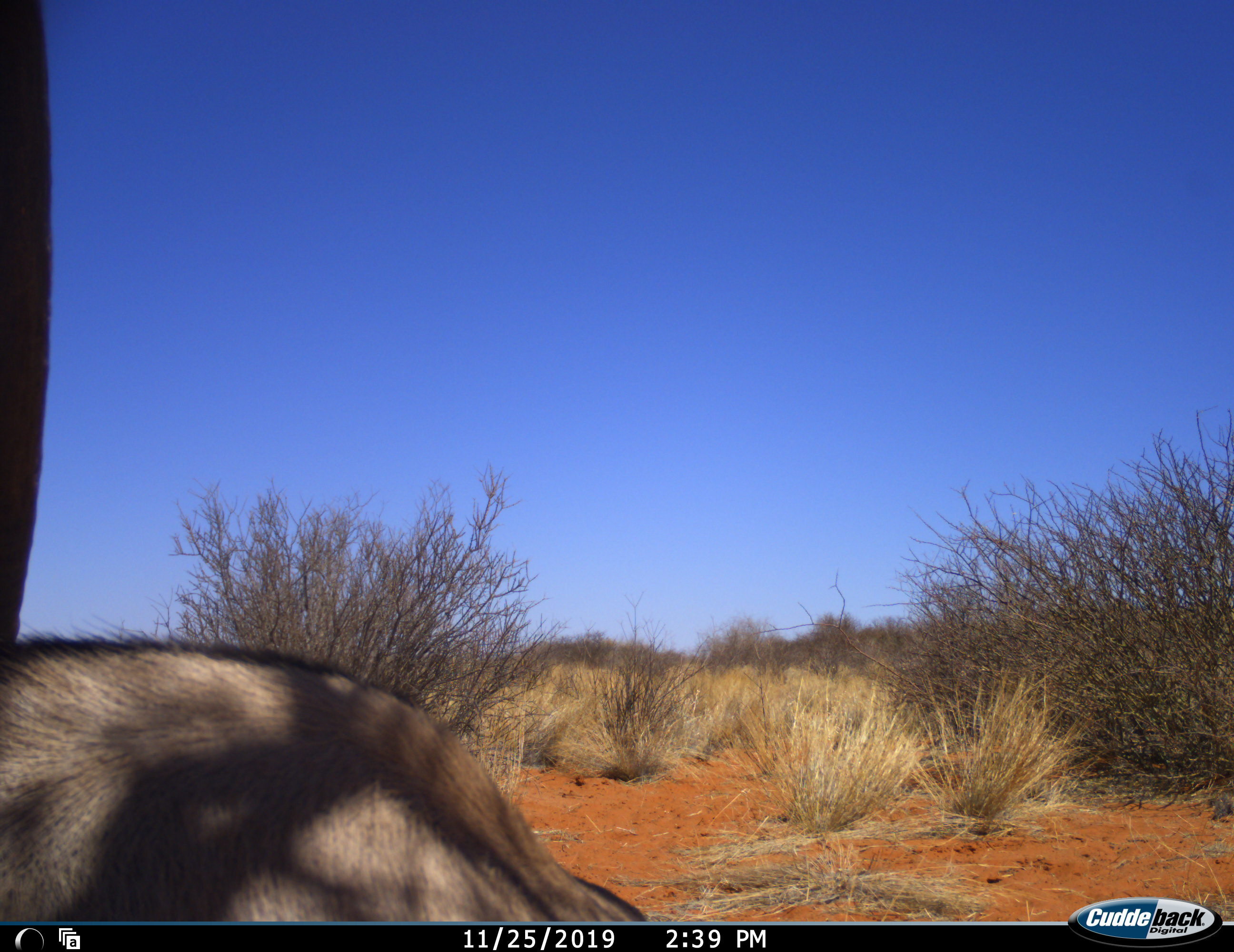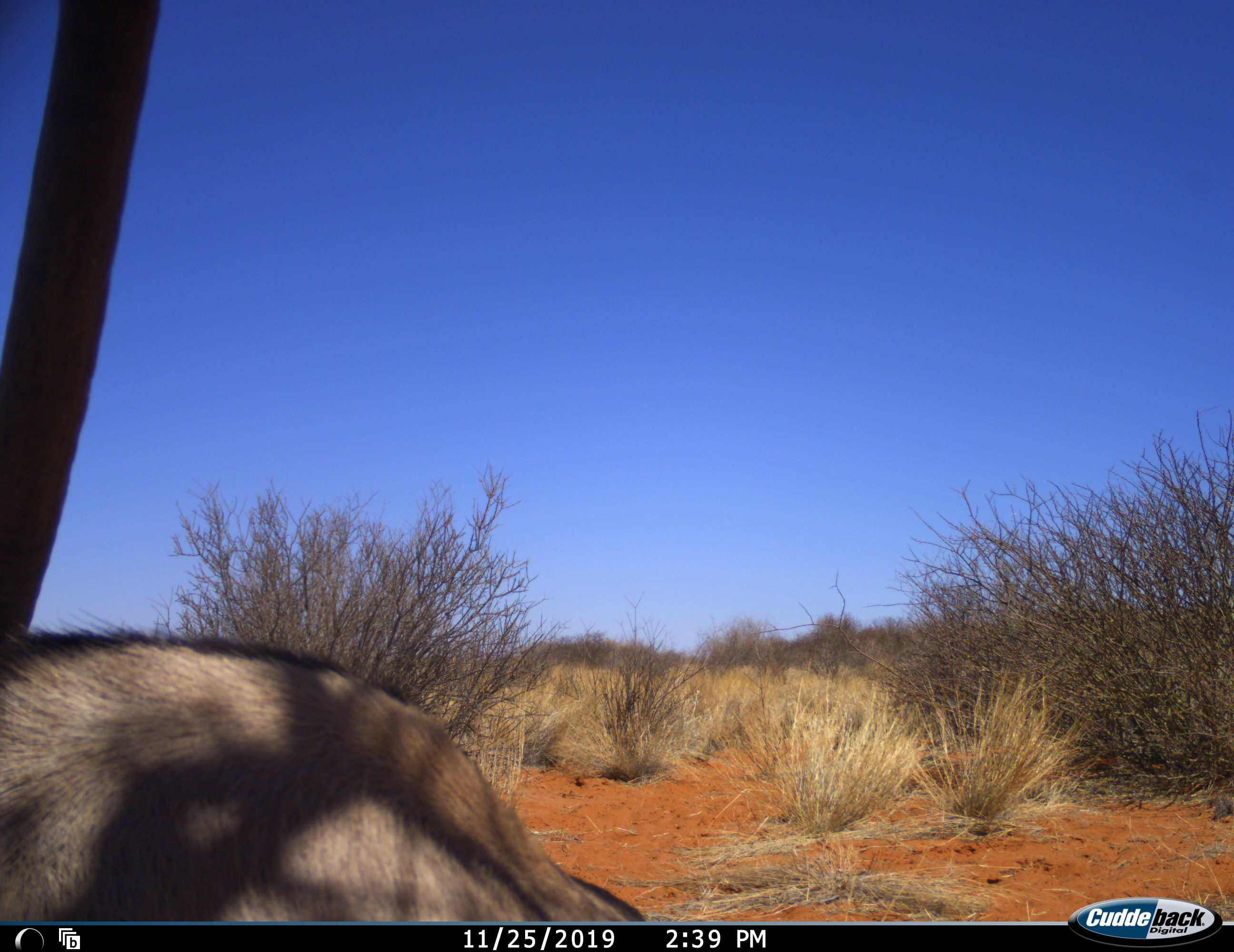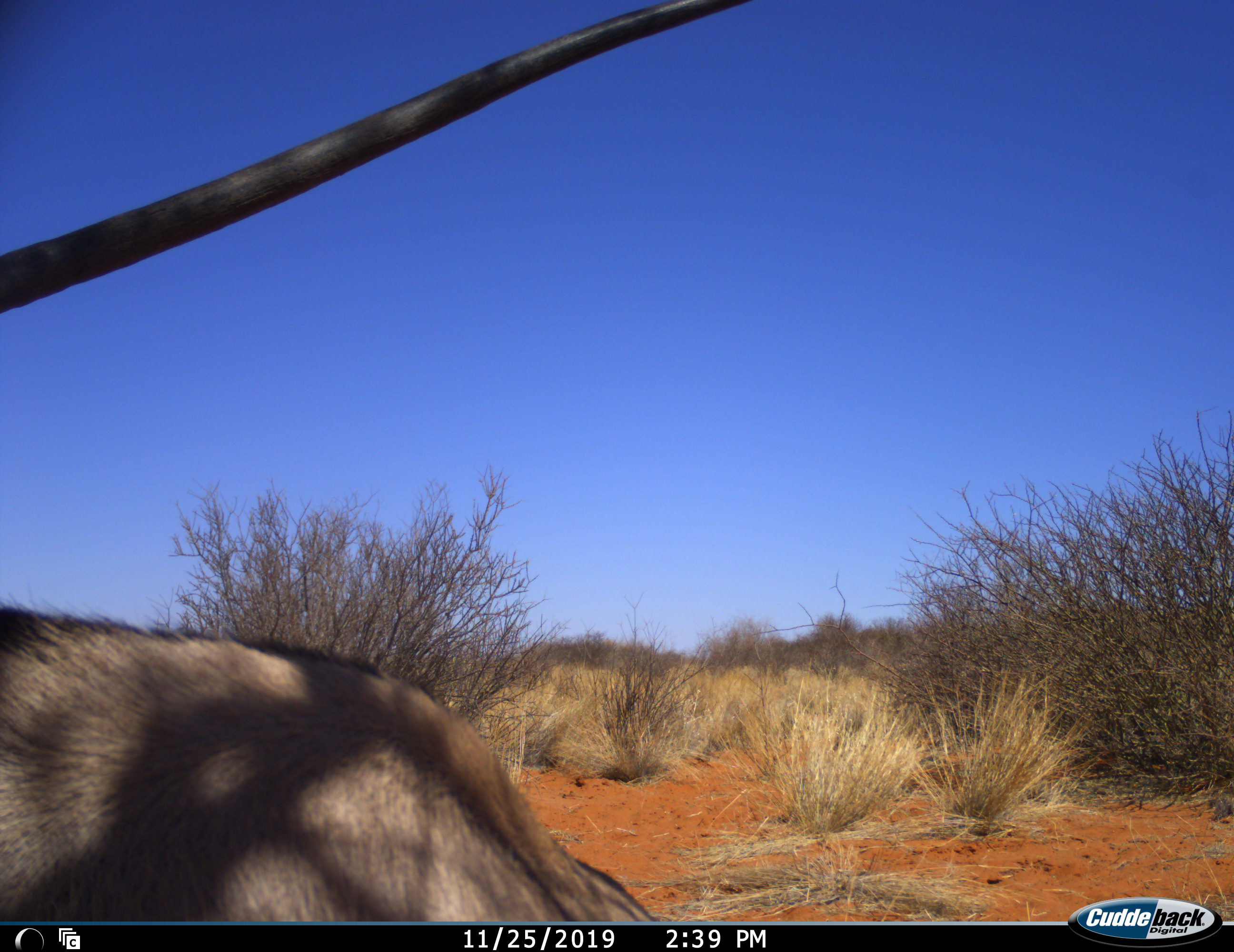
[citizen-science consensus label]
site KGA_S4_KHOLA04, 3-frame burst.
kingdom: Animalia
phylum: Chordata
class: Mammalia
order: Artiodactyla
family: Bovidae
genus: Oryx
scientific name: Oryx gazella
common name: gemsbok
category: oryx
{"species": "oryx (gemsbok) (Oryx gazella)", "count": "1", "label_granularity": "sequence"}